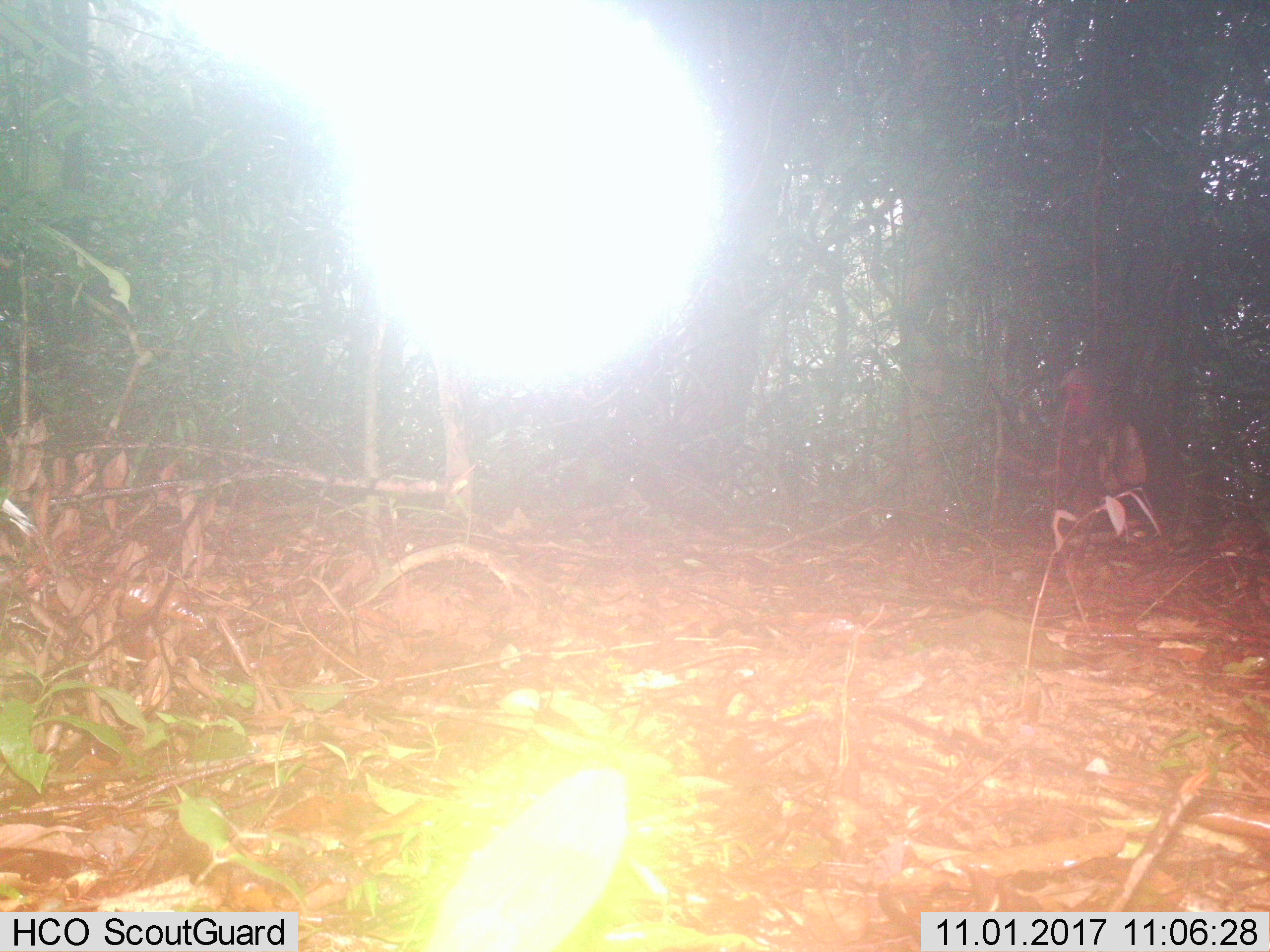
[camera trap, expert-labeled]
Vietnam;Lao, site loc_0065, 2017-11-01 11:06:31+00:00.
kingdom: Animalia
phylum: Chordata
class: Mammalia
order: Primates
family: Cercopithecidae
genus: Macaca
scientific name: Macaca arctoides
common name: stump-tailed macaque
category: stump tailed macaque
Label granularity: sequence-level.